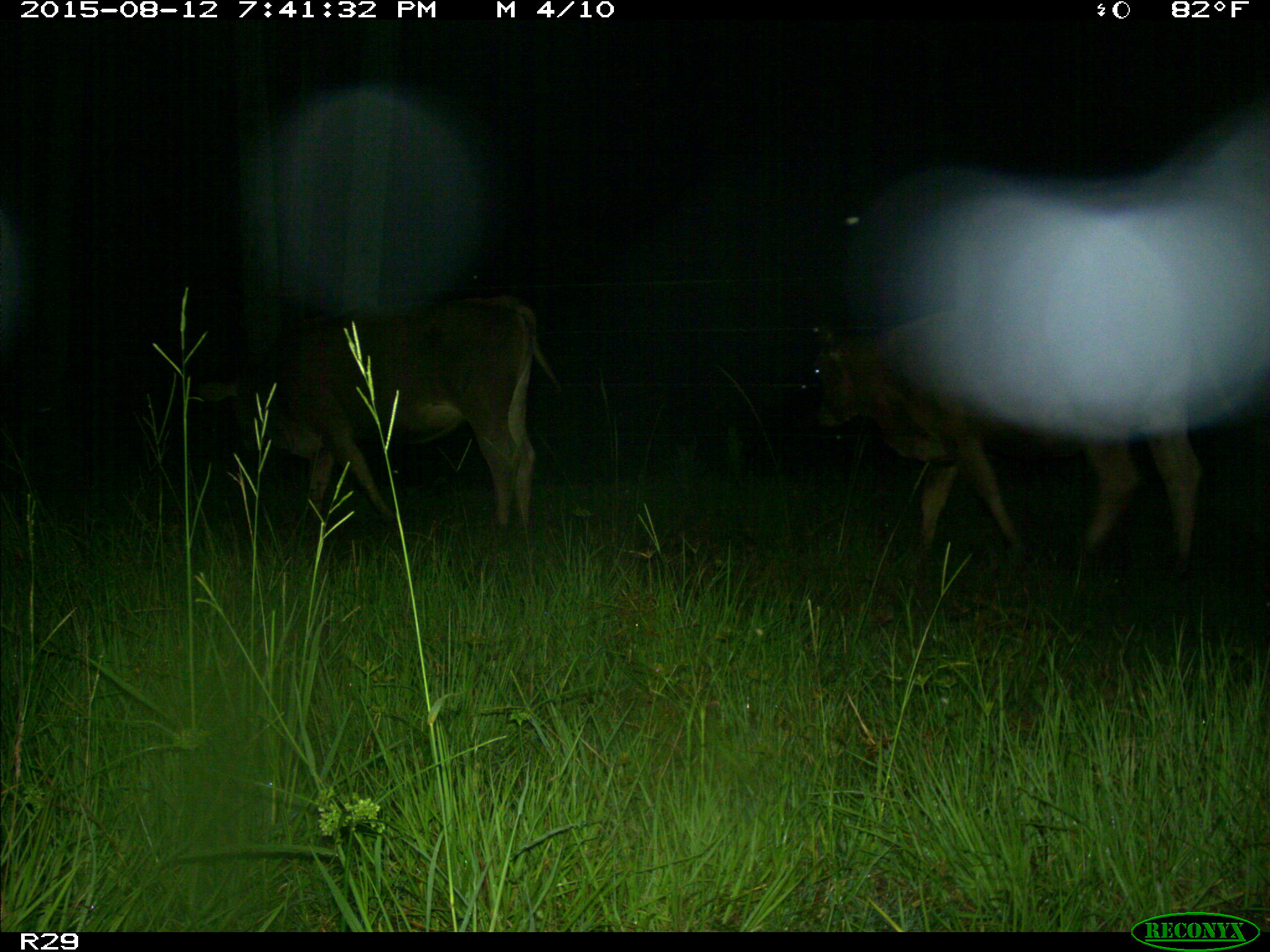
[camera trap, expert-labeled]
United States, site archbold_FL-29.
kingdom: Animalia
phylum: Chordata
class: Mammalia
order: Artiodactyla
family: Bovidae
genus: Bos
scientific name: Bos taurus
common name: domestic cow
Bos taurus (domestic cow).